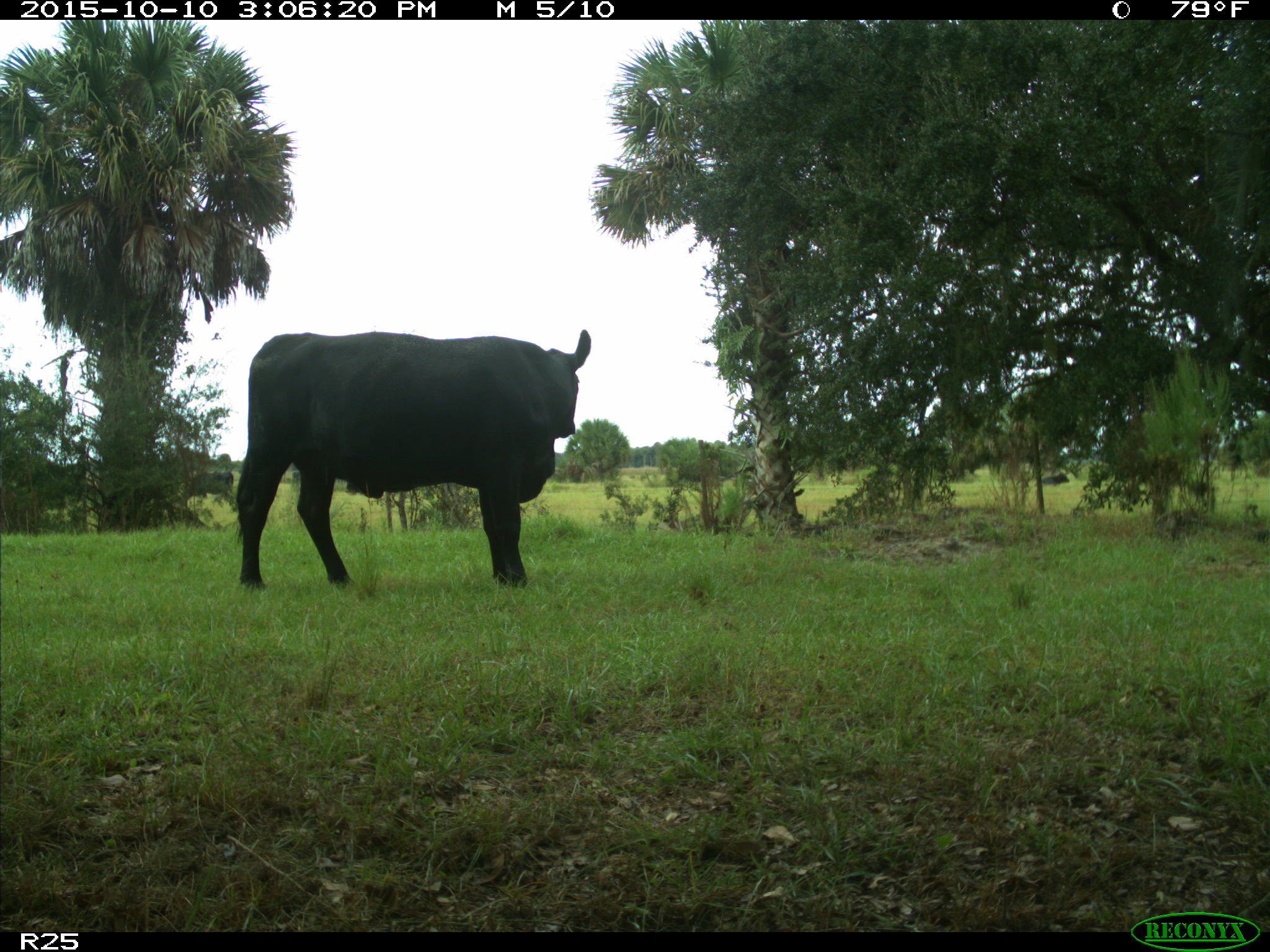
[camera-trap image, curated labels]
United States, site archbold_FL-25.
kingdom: Animalia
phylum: Chordata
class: Mammalia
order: Artiodactyla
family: Bovidae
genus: Bos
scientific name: Bos taurus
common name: domestic cow